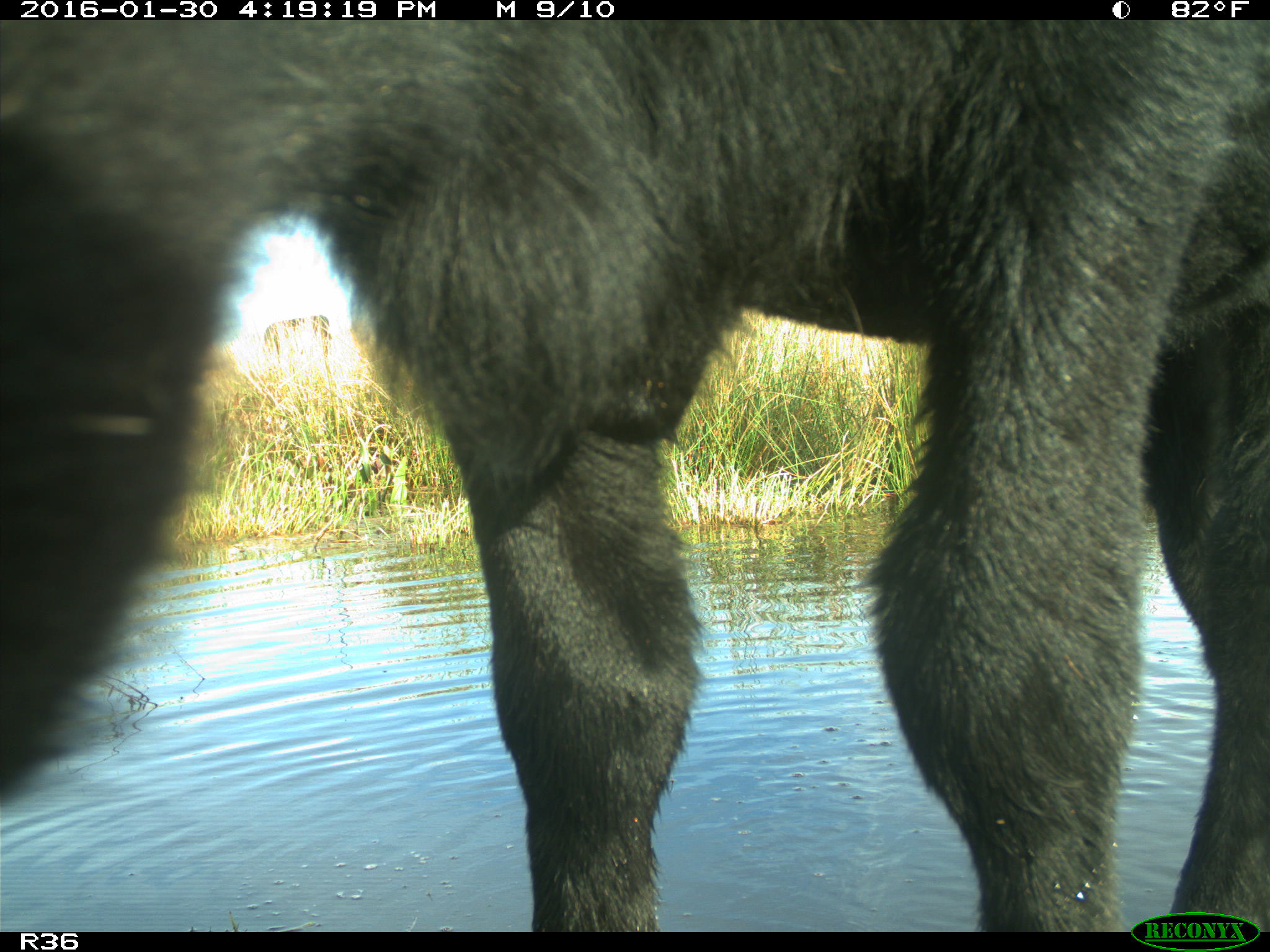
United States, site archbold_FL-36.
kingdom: Animalia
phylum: Chordata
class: Mammalia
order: Artiodactyla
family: Bovidae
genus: Bos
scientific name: Bos taurus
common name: domestic cow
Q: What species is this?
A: Bos taurus (domestic cow).